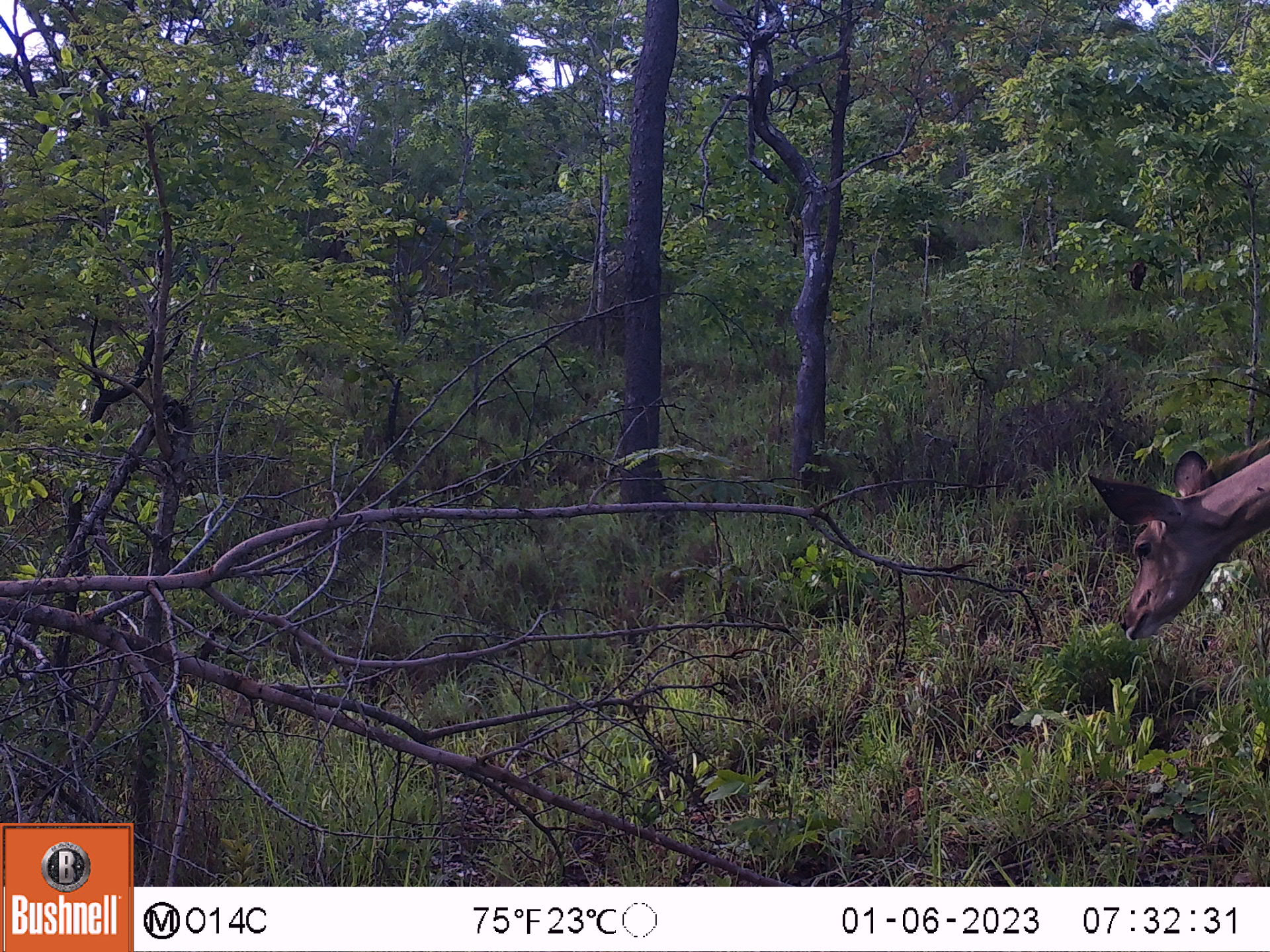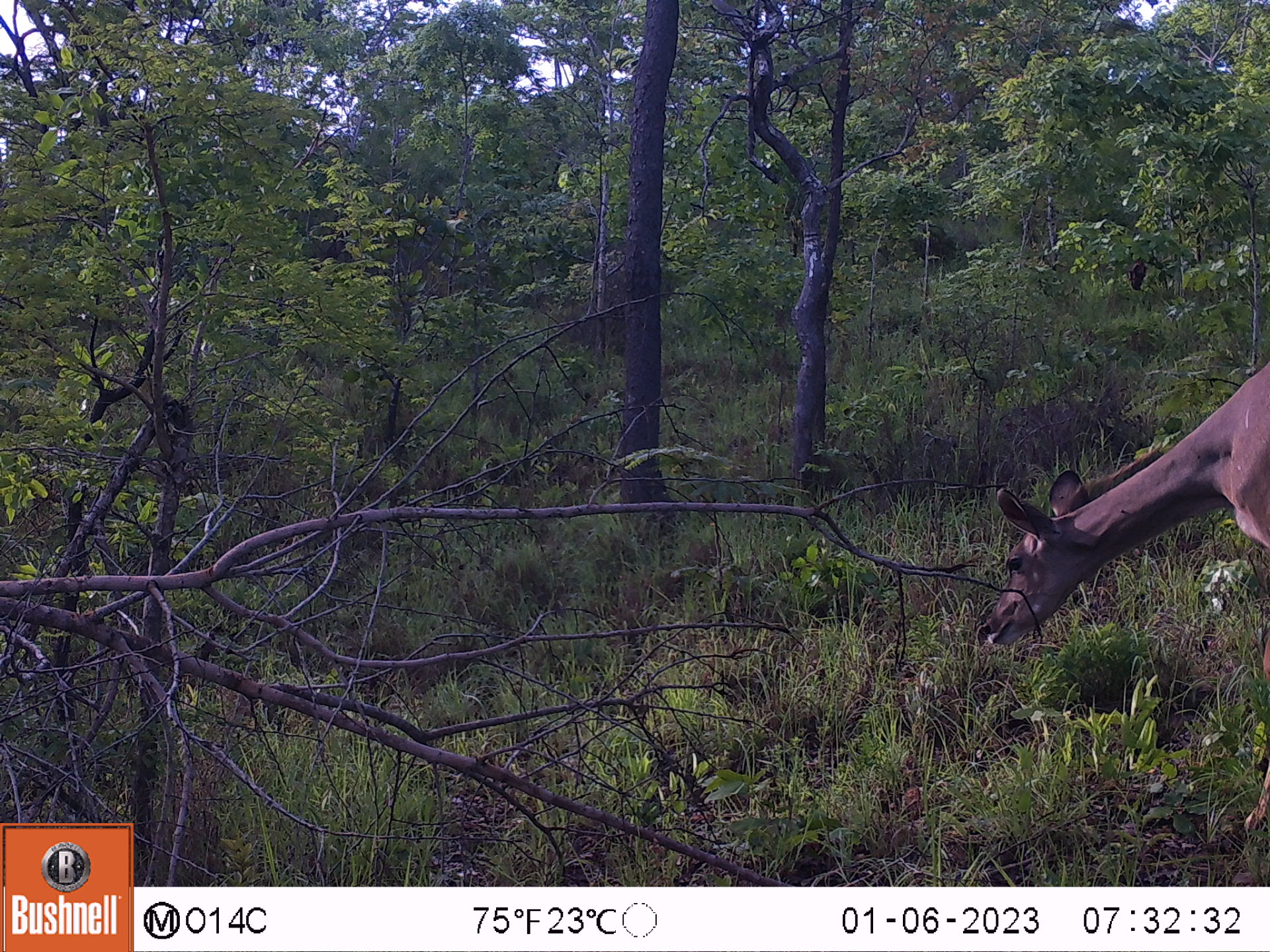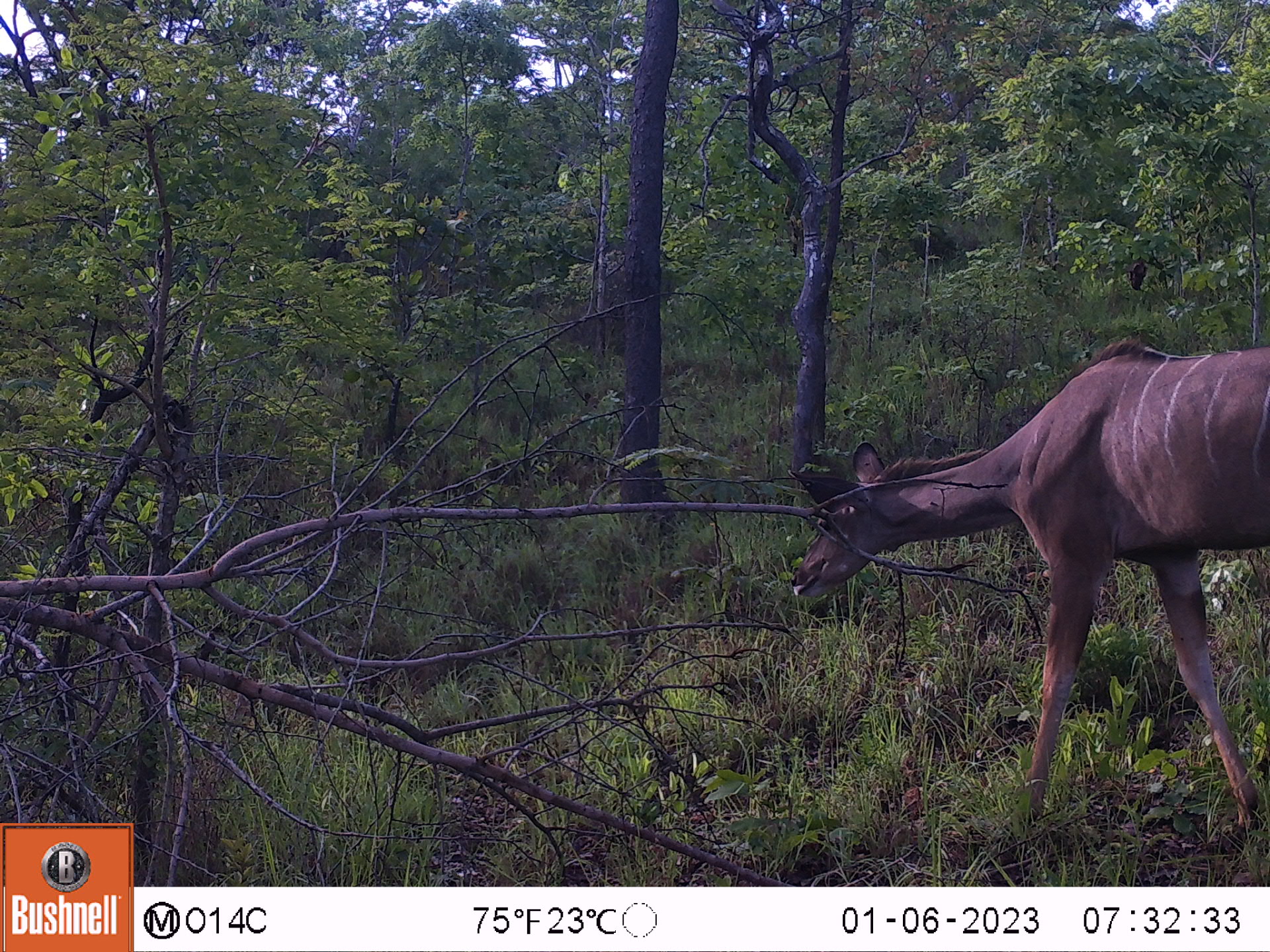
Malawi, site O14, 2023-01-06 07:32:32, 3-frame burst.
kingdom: Animalia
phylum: Chordata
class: Mammalia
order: Artiodactyla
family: Bovidae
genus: Tragelaphus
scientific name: Tragelaphus strepsiceros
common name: greater kudu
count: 1